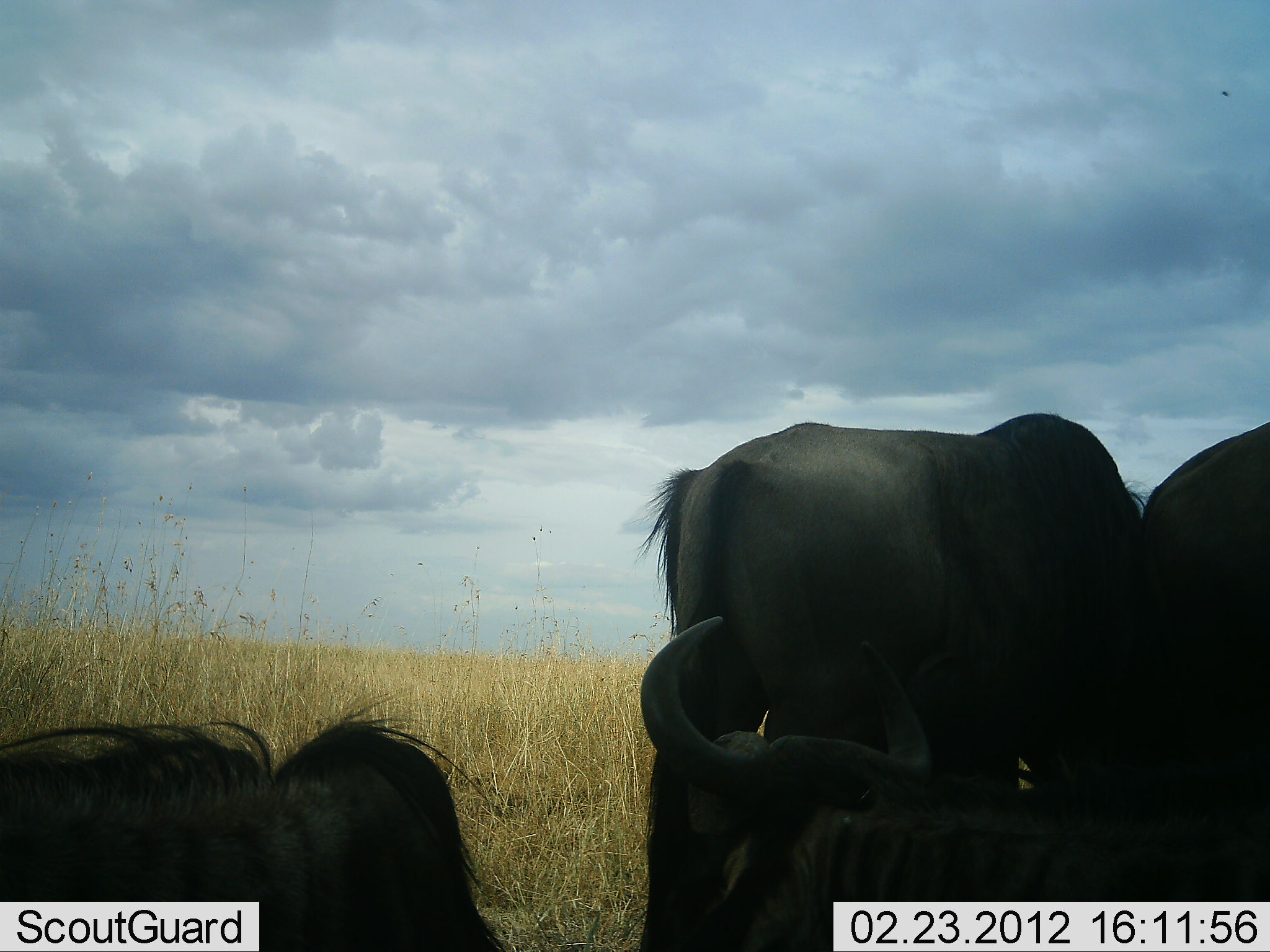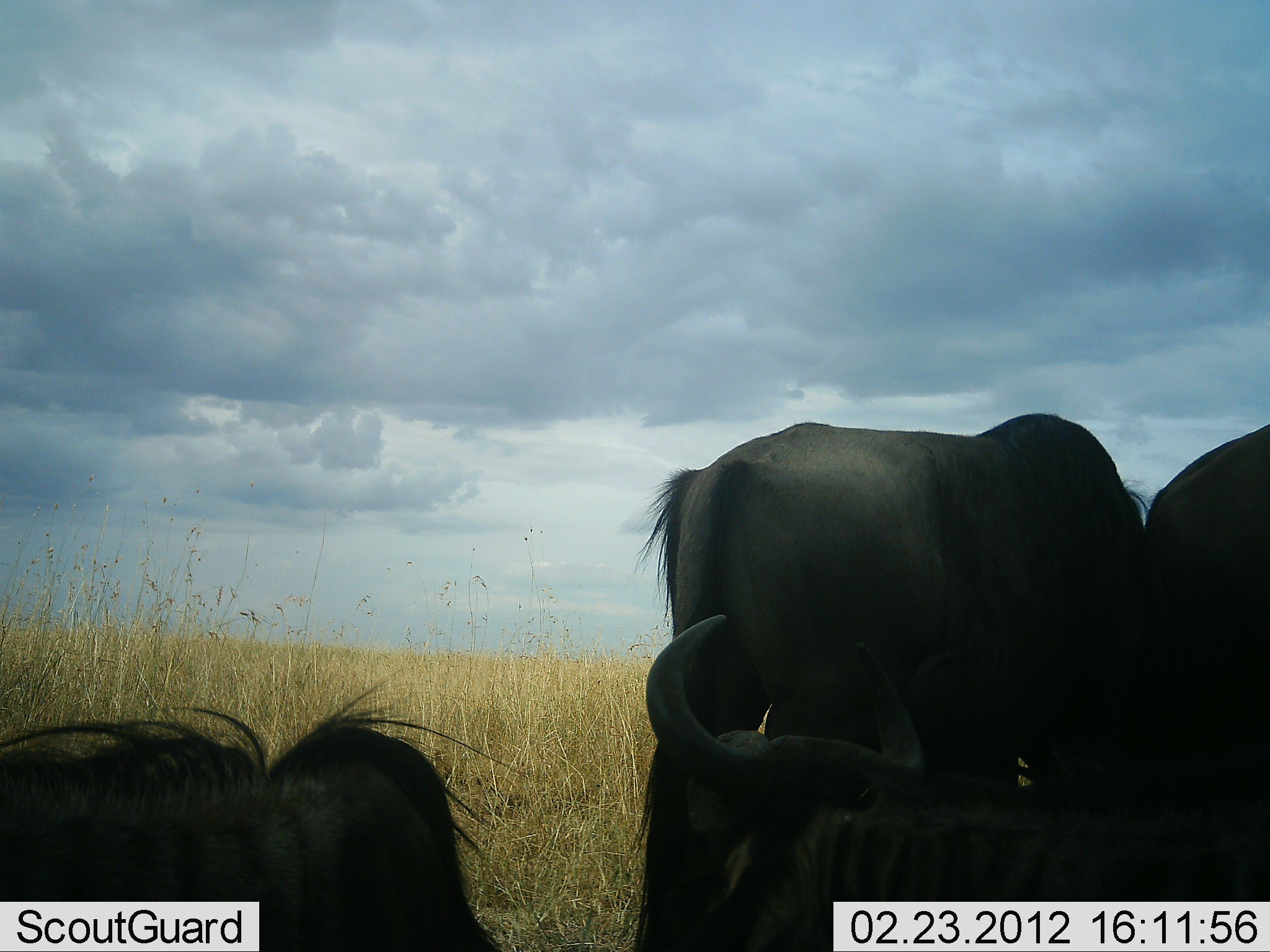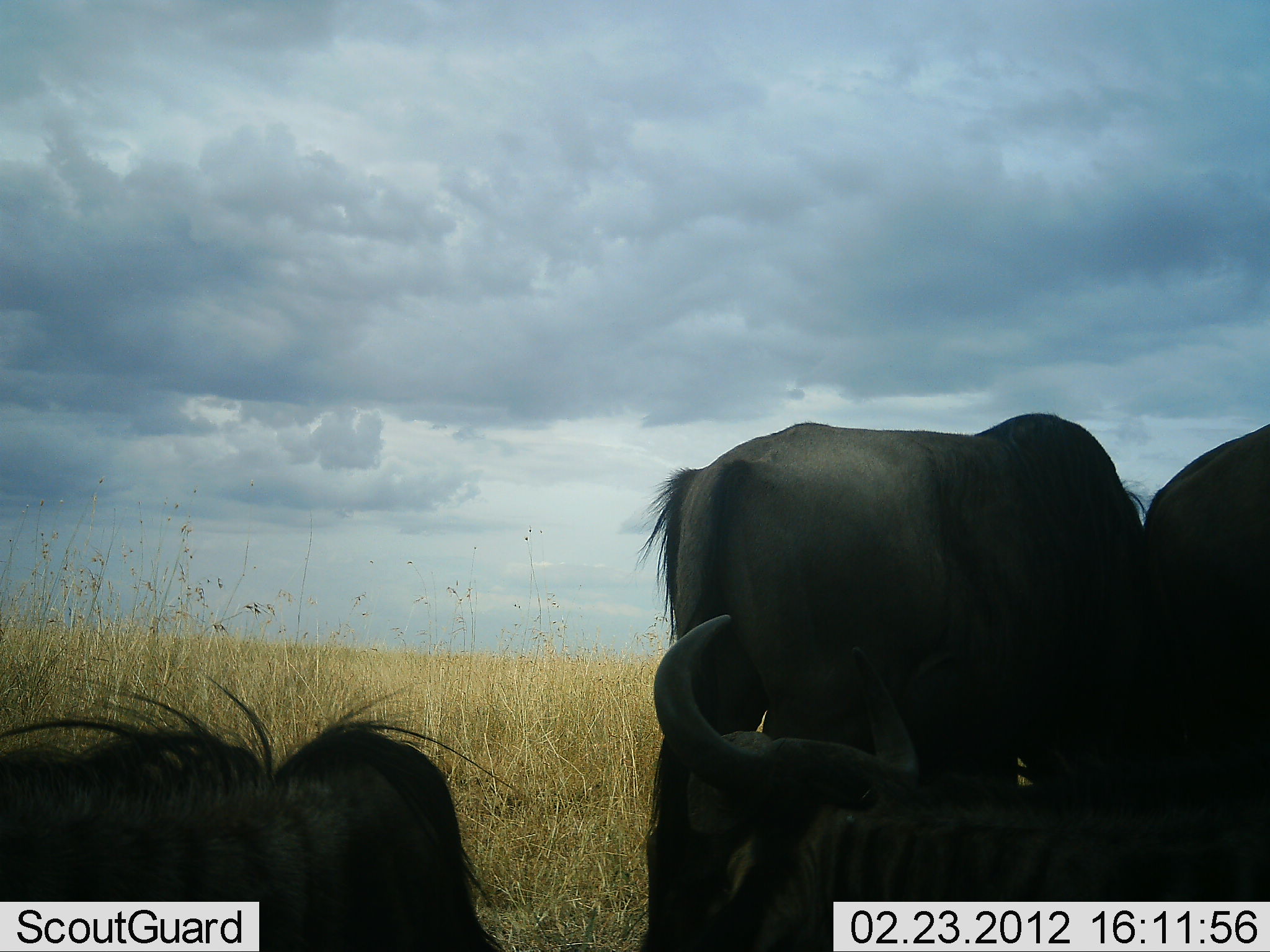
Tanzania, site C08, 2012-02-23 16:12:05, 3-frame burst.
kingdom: Animalia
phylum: Chordata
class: Mammalia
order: Artiodactyla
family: Bovidae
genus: Connochaetes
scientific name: Connochaetes taurinus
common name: blue wildebeest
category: wildebeest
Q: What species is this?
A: Wildebeest (blue wildebeest) (Connochaetes taurinus).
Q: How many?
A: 4.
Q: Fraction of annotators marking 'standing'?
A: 45%.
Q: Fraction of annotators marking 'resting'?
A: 91%.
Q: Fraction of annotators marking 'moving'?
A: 0%.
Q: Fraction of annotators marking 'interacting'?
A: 9%.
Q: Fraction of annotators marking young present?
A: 0%.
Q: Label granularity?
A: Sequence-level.